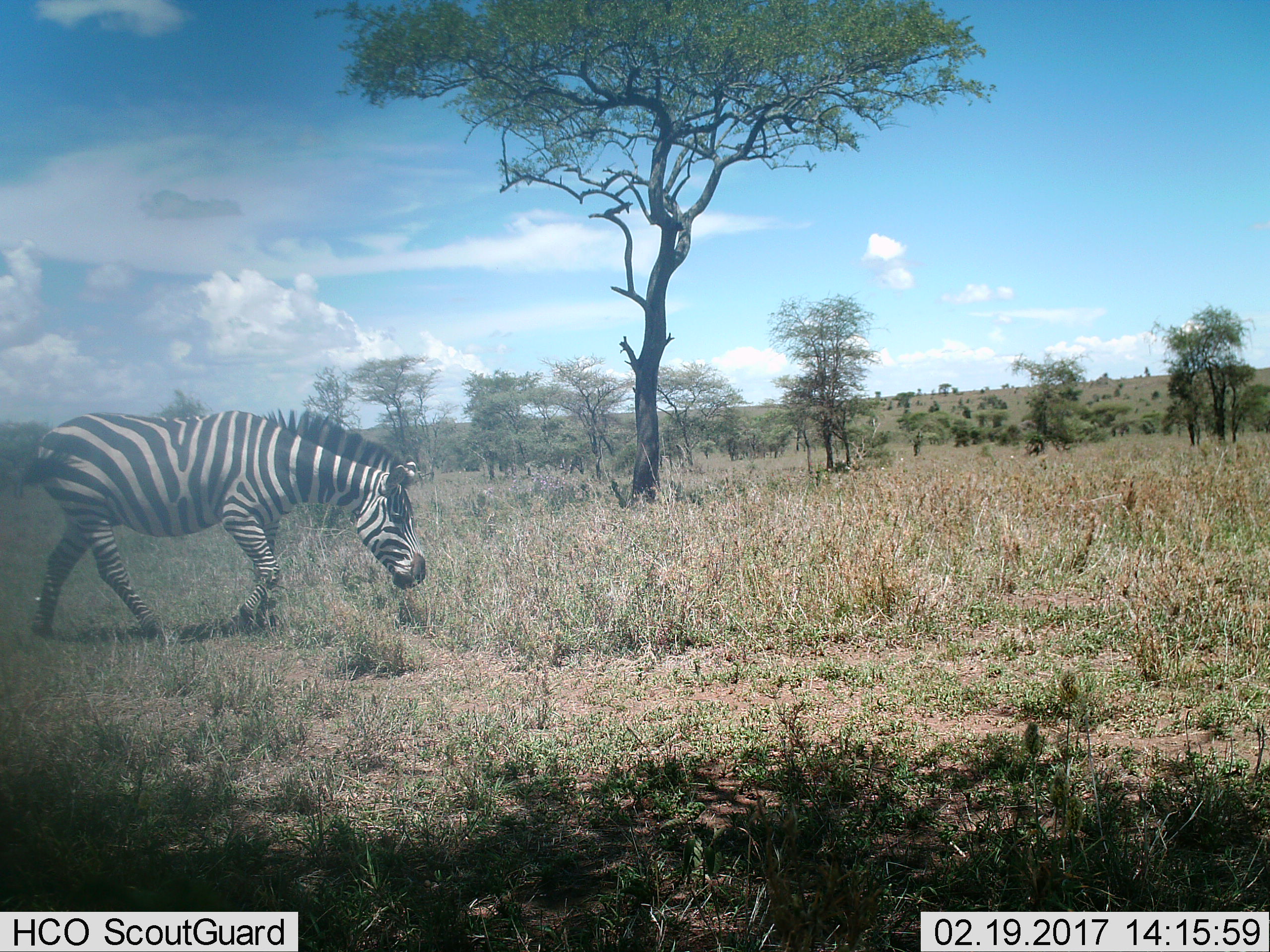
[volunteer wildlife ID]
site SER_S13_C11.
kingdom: Animalia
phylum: Chordata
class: Mammalia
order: Perissodactyla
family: Equidae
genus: Equus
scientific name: Equus quagga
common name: plains zebra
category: zebraplains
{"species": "zebraplains (plains zebra) (Equus quagga)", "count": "1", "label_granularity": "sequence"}